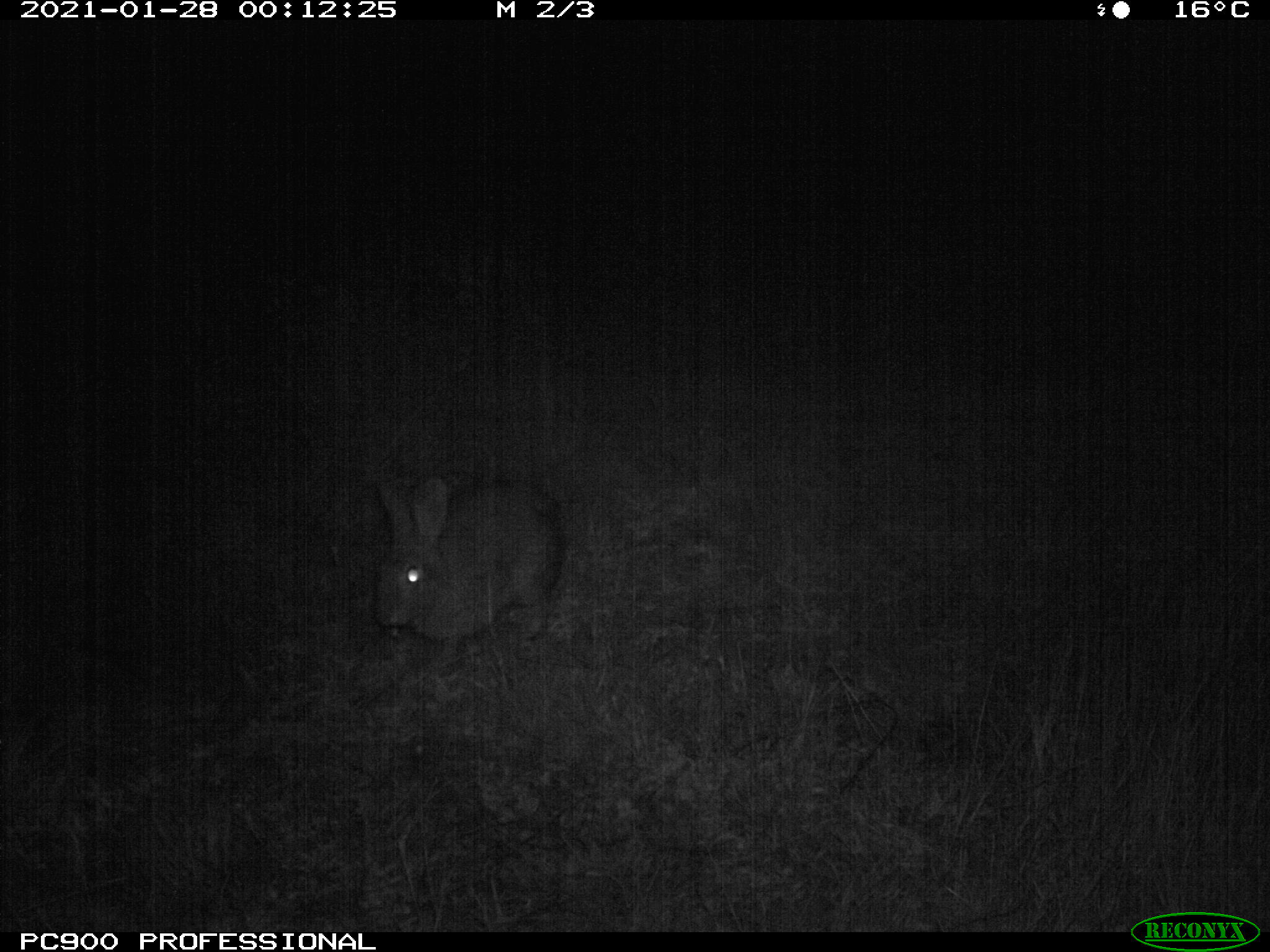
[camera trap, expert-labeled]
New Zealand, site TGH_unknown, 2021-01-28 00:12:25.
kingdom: Animalia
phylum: Chordata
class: Mammalia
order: Lagomorpha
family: Leporidae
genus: Oryctolagus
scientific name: Oryctolagus cuniculus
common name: european rabbit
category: rabbit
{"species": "rabbit (european rabbit) (Oryctolagus cuniculus)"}